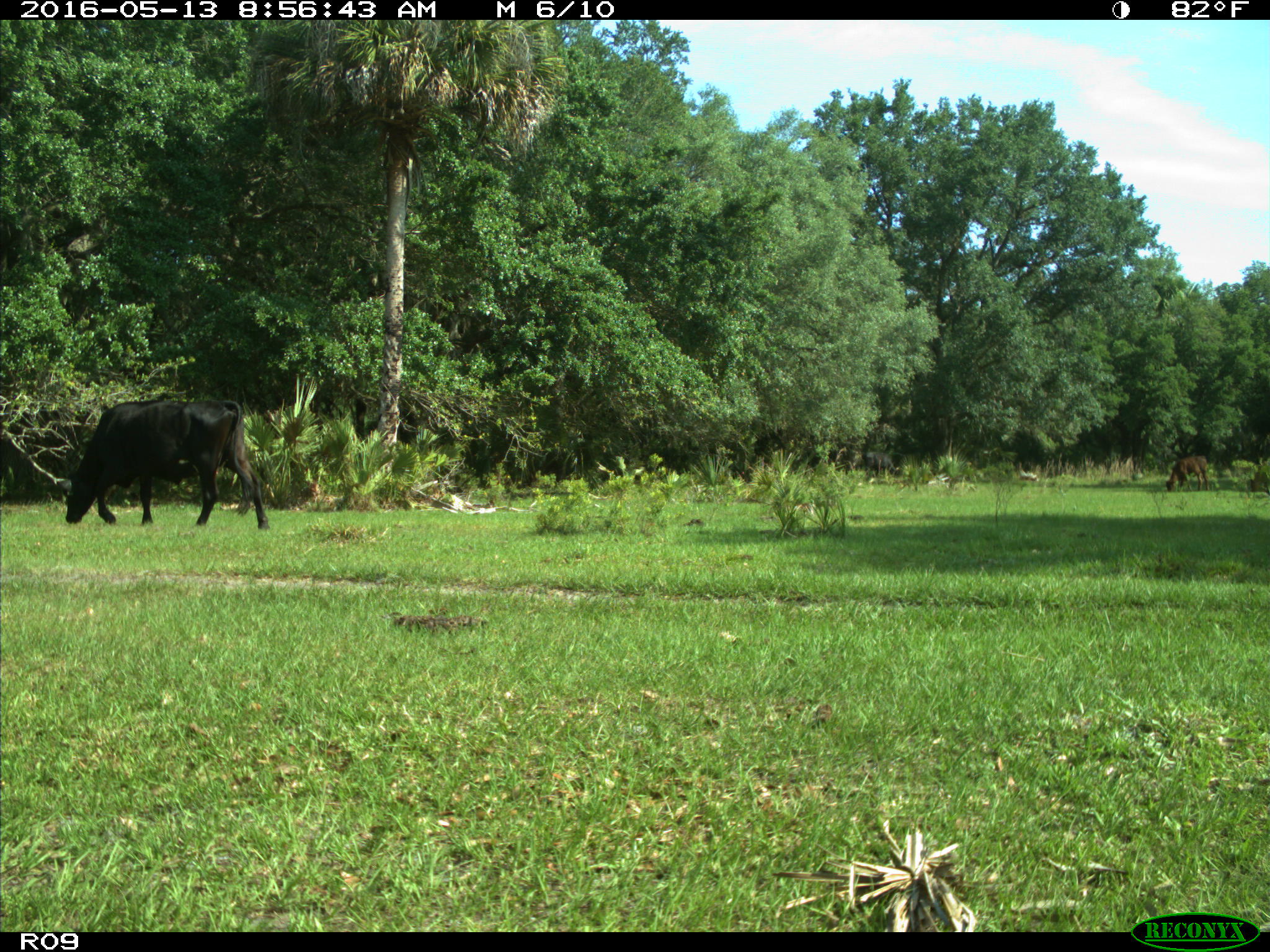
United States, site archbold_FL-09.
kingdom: Animalia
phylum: Chordata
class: Mammalia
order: Artiodactyla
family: Bovidae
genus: Bos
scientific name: Bos taurus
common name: domestic cow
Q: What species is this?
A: Bos taurus (domestic cow).